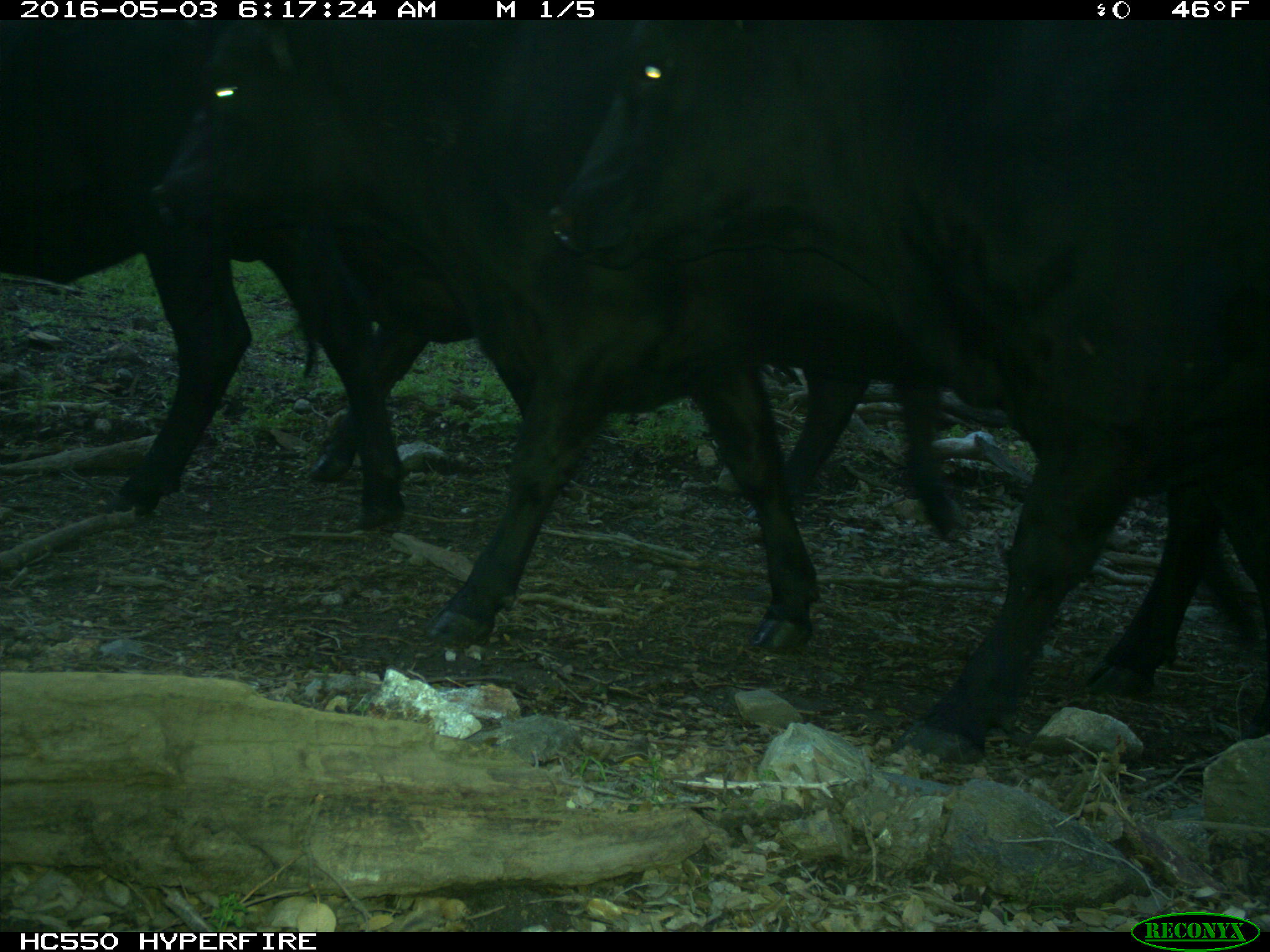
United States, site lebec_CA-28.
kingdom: Animalia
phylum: Chordata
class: Mammalia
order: Artiodactyla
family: Bovidae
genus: Bos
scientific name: Bos taurus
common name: domestic cow